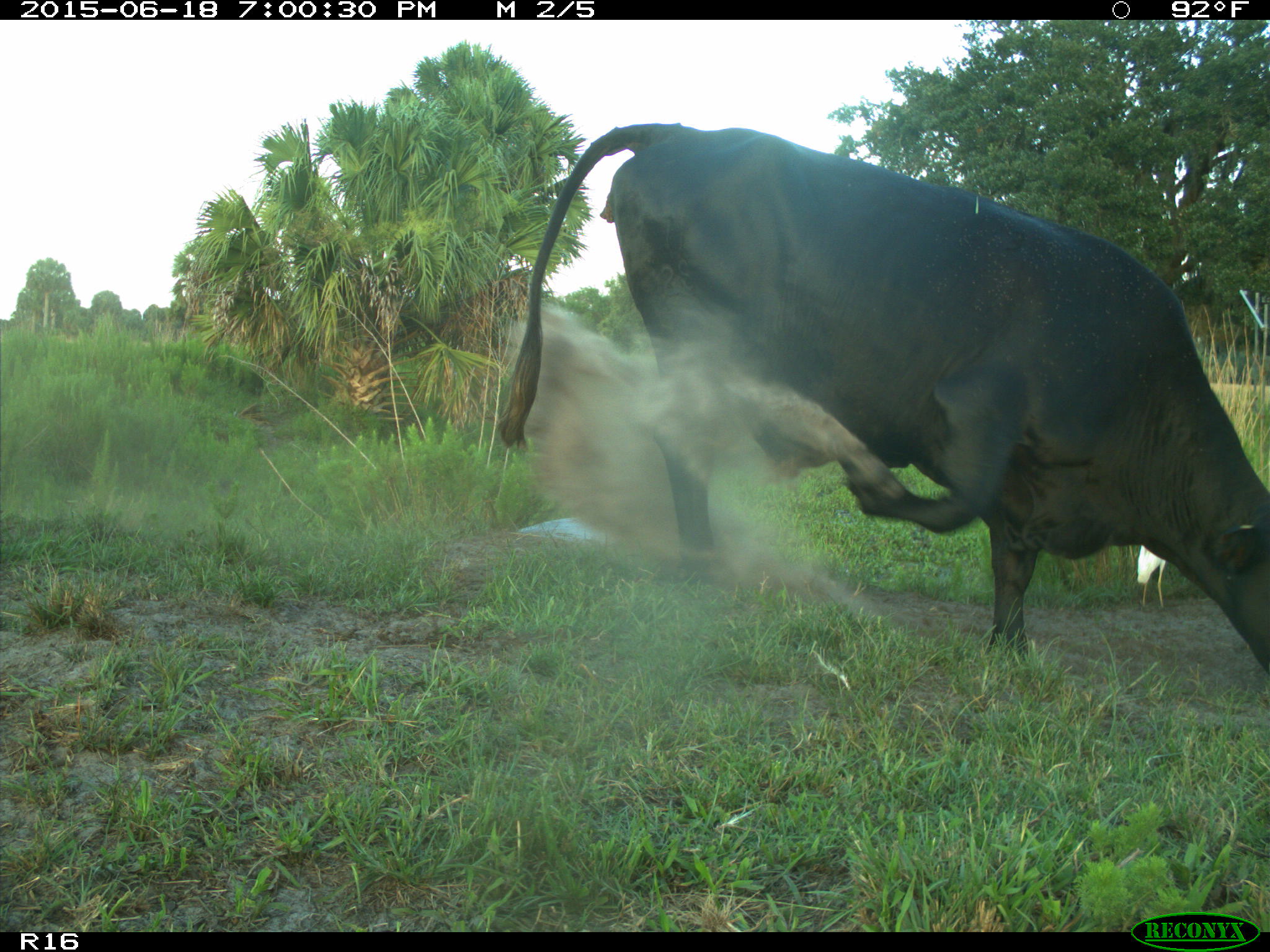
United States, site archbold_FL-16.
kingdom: Animalia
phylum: Chordata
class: Mammalia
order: Artiodactyla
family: Bovidae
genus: Bos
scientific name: Bos taurus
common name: domestic cow